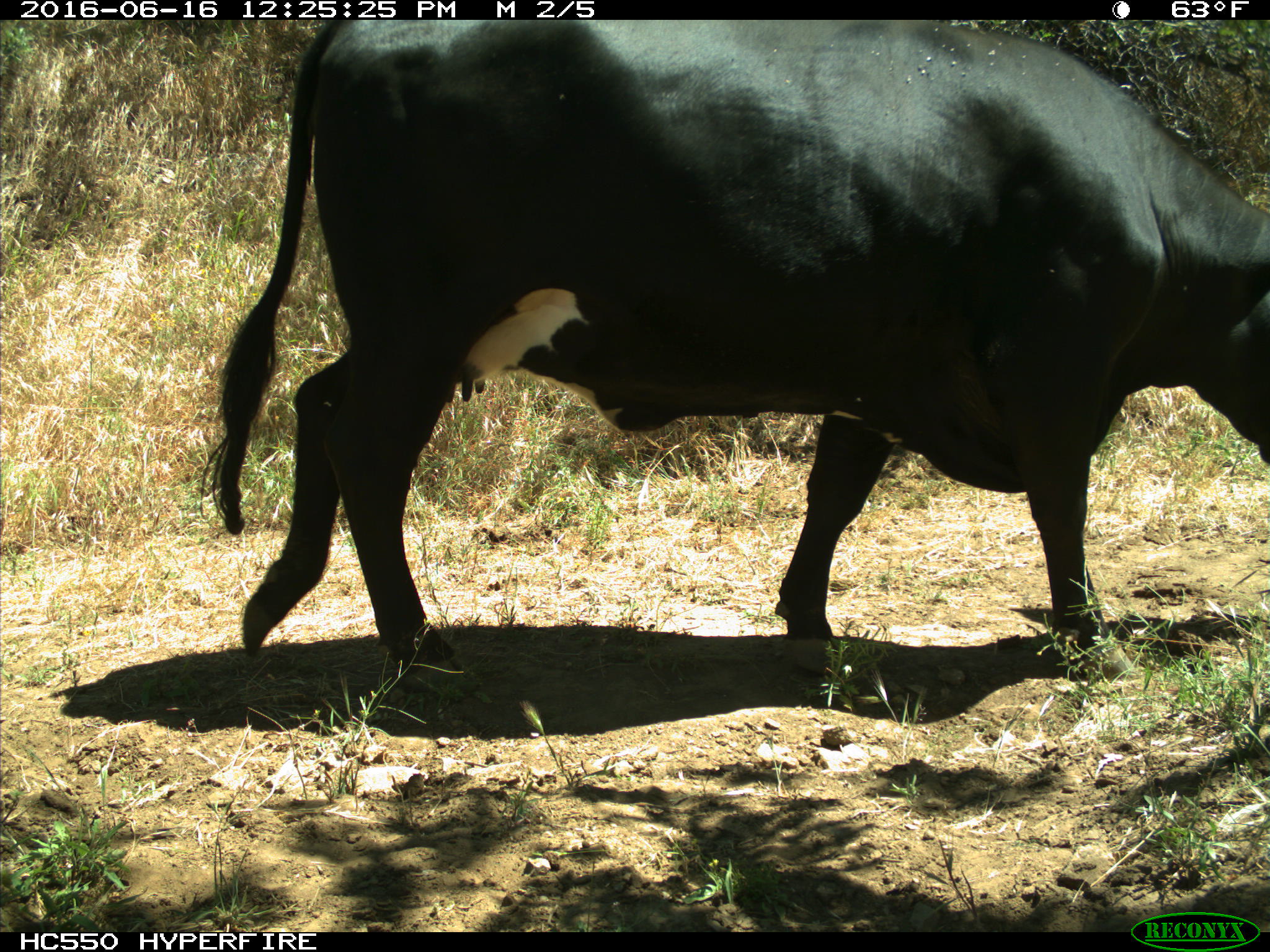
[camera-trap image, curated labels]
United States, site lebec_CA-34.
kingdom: Animalia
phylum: Chordata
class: Mammalia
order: Artiodactyla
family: Bovidae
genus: Bos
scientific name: Bos taurus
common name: domestic cow